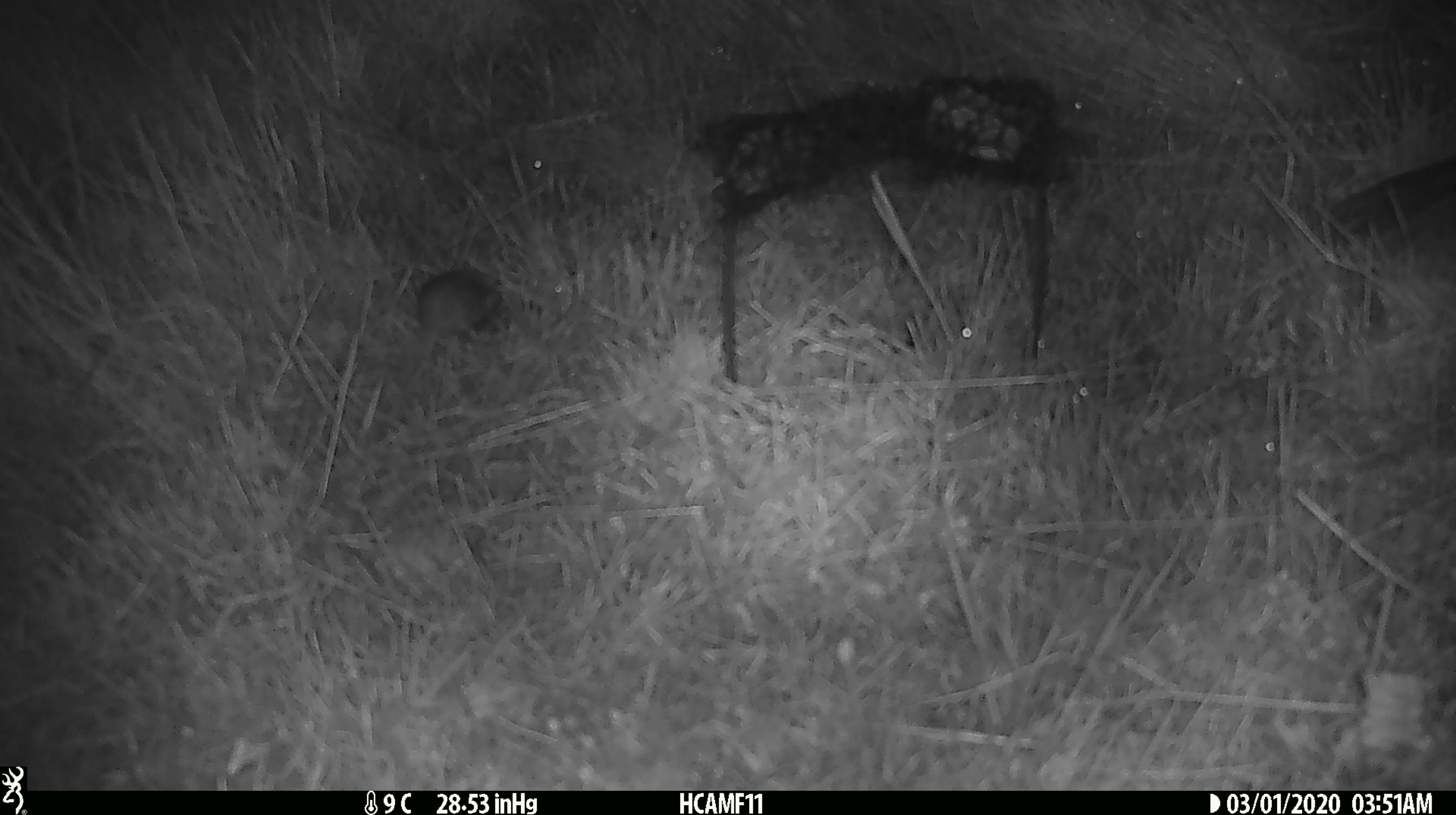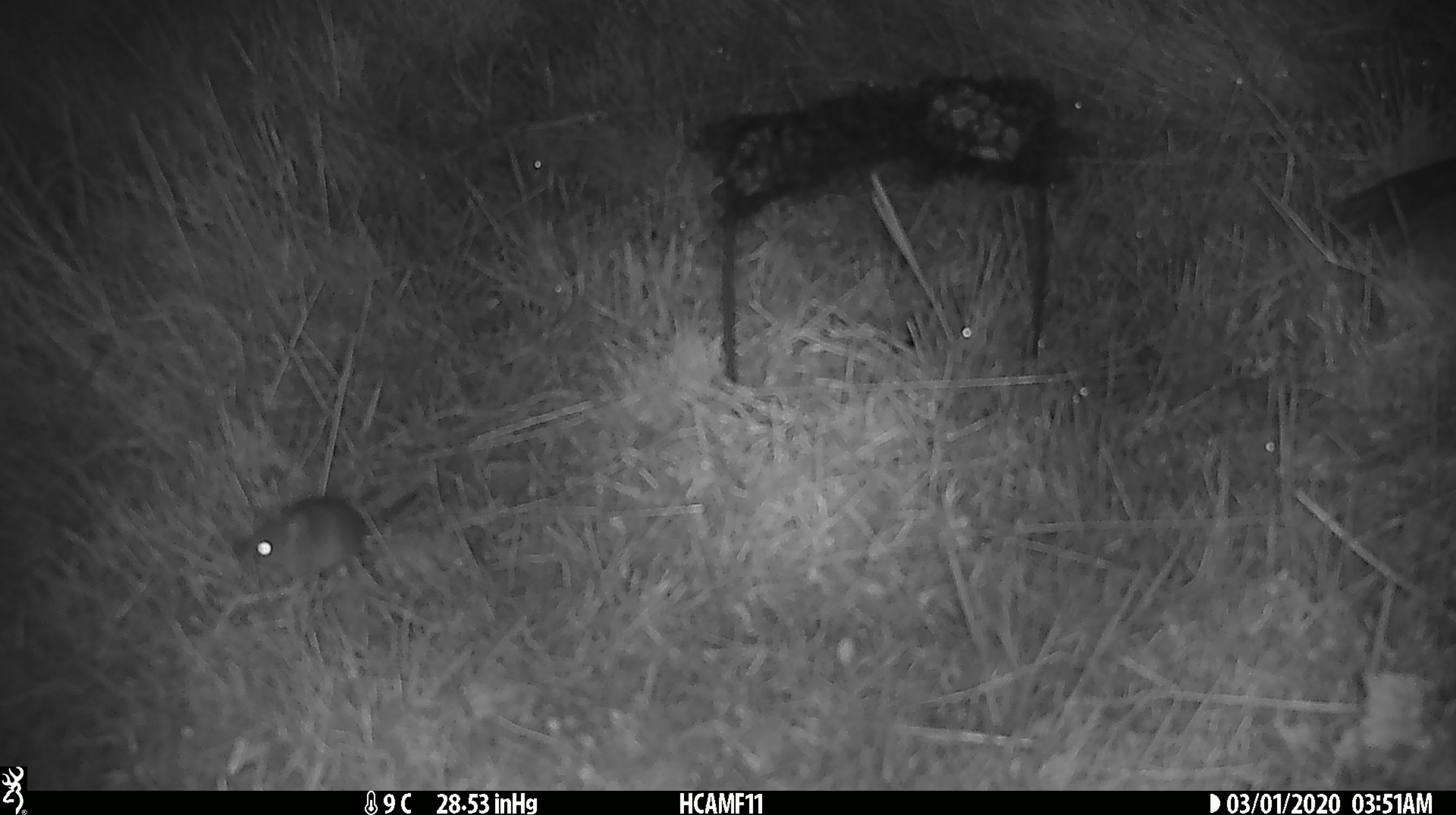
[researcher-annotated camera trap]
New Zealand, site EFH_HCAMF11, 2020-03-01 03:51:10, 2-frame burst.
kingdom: Animalia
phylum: Chordata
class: Mammalia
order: Rodentia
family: Muridae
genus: Mus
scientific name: Mus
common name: mouse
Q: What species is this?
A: Mouse (Mus).